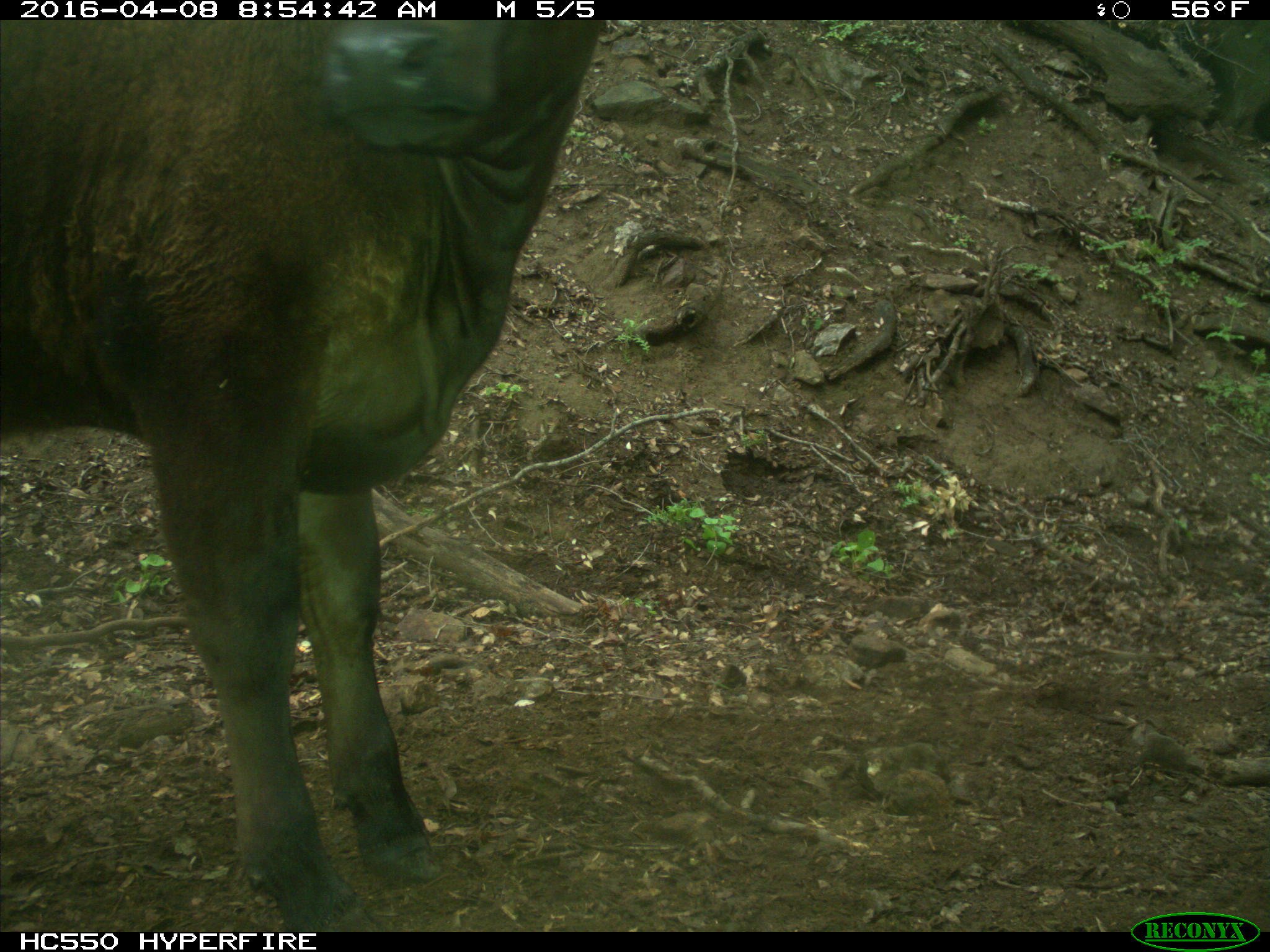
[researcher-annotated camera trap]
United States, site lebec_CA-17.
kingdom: Animalia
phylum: Chordata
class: Mammalia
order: Artiodactyla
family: Bovidae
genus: Bos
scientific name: Bos taurus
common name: domestic cow